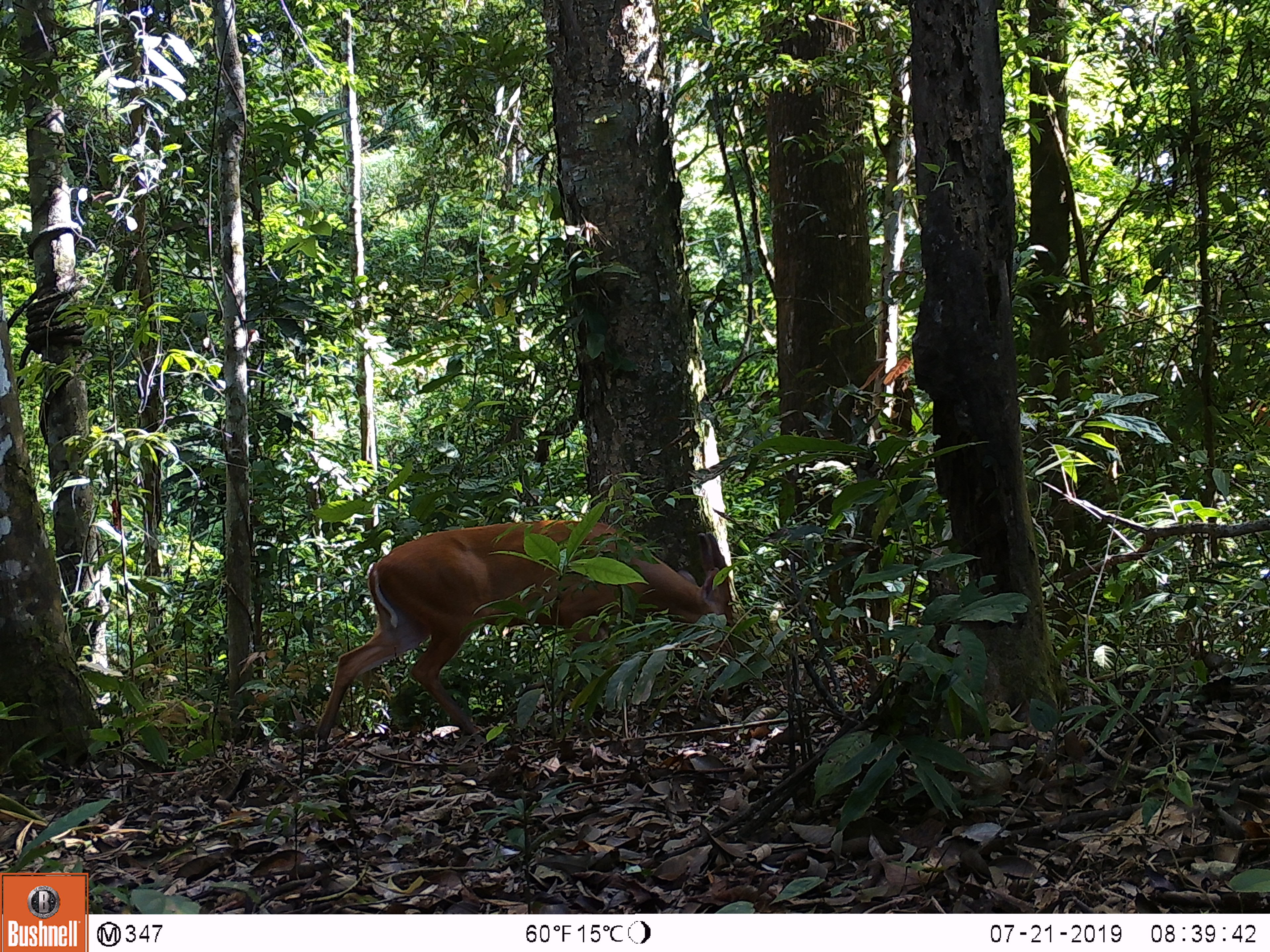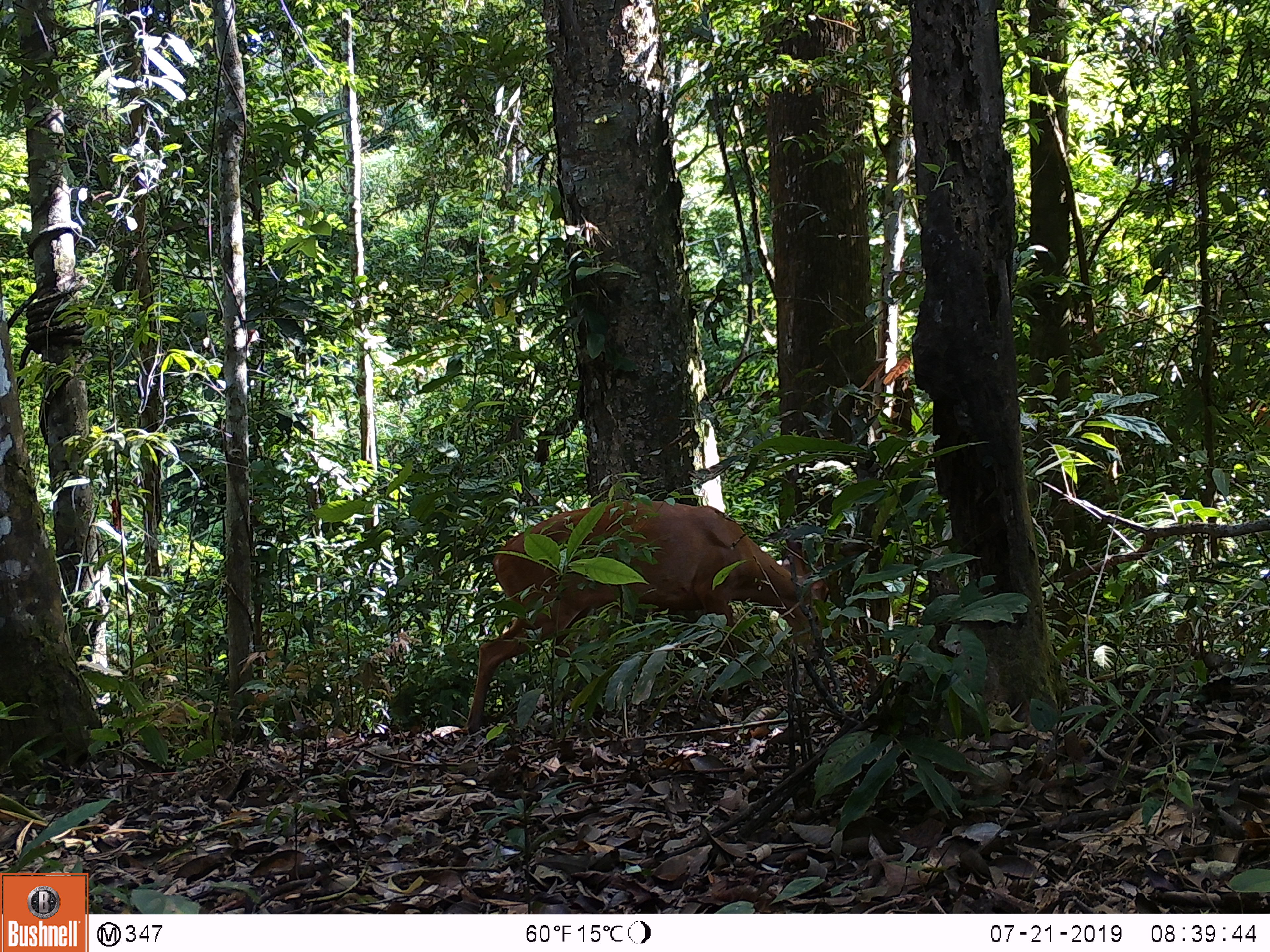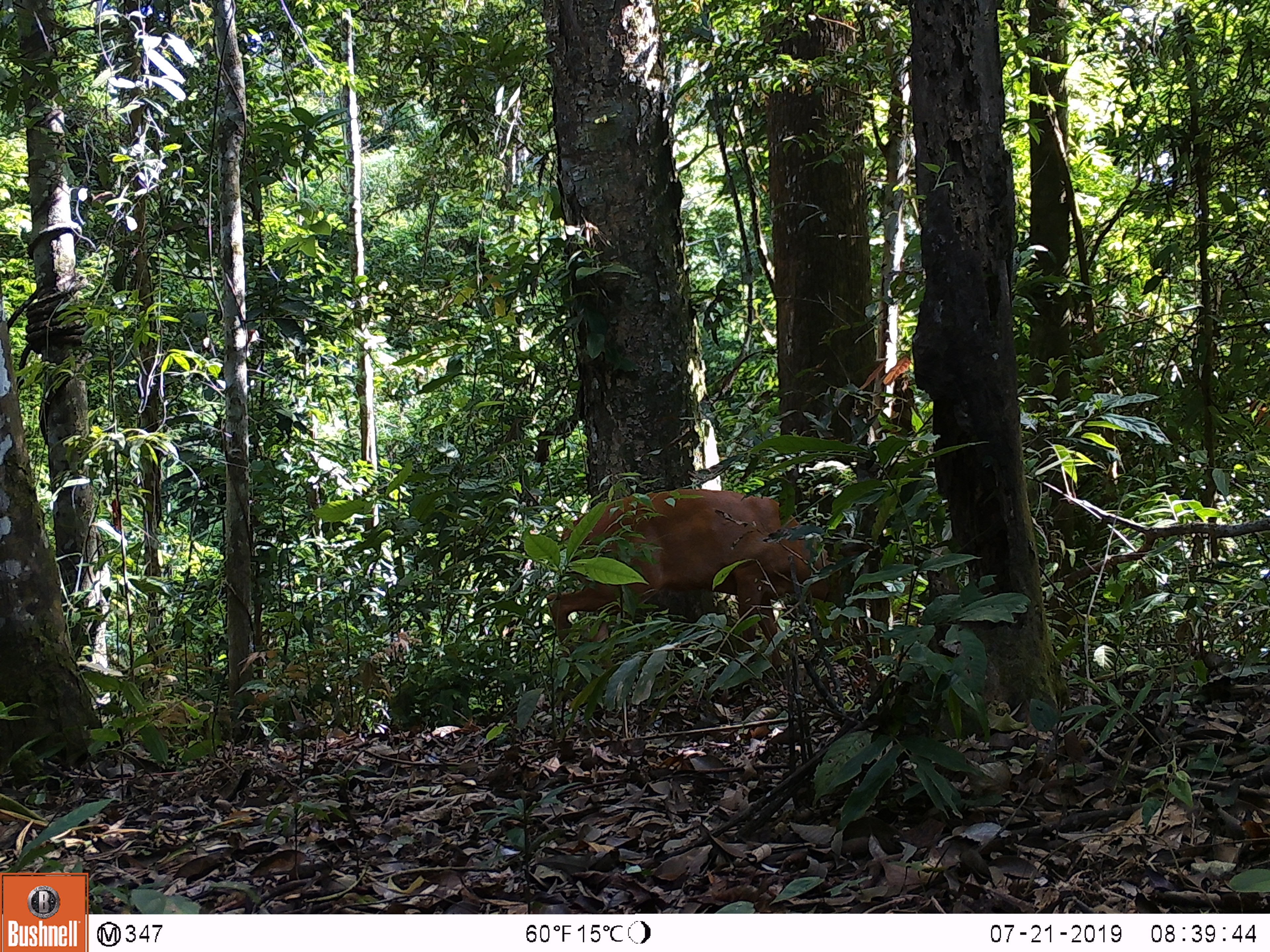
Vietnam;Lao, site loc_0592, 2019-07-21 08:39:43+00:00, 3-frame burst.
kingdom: Animalia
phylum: Chordata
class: Mammalia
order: Artiodactyla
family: Cervidae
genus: Muntiacus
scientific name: Muntiacus muntjak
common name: red muntjac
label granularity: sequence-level